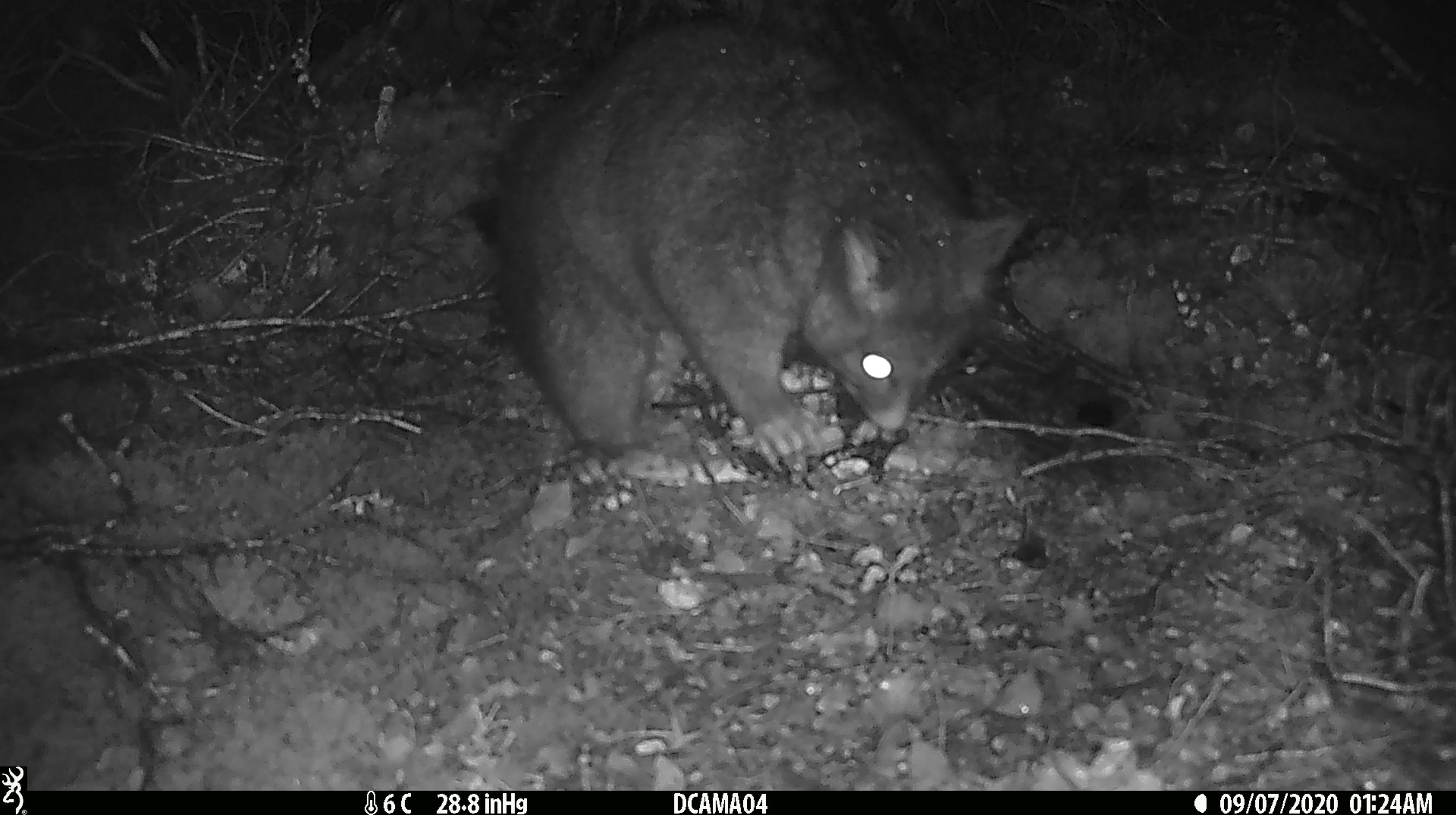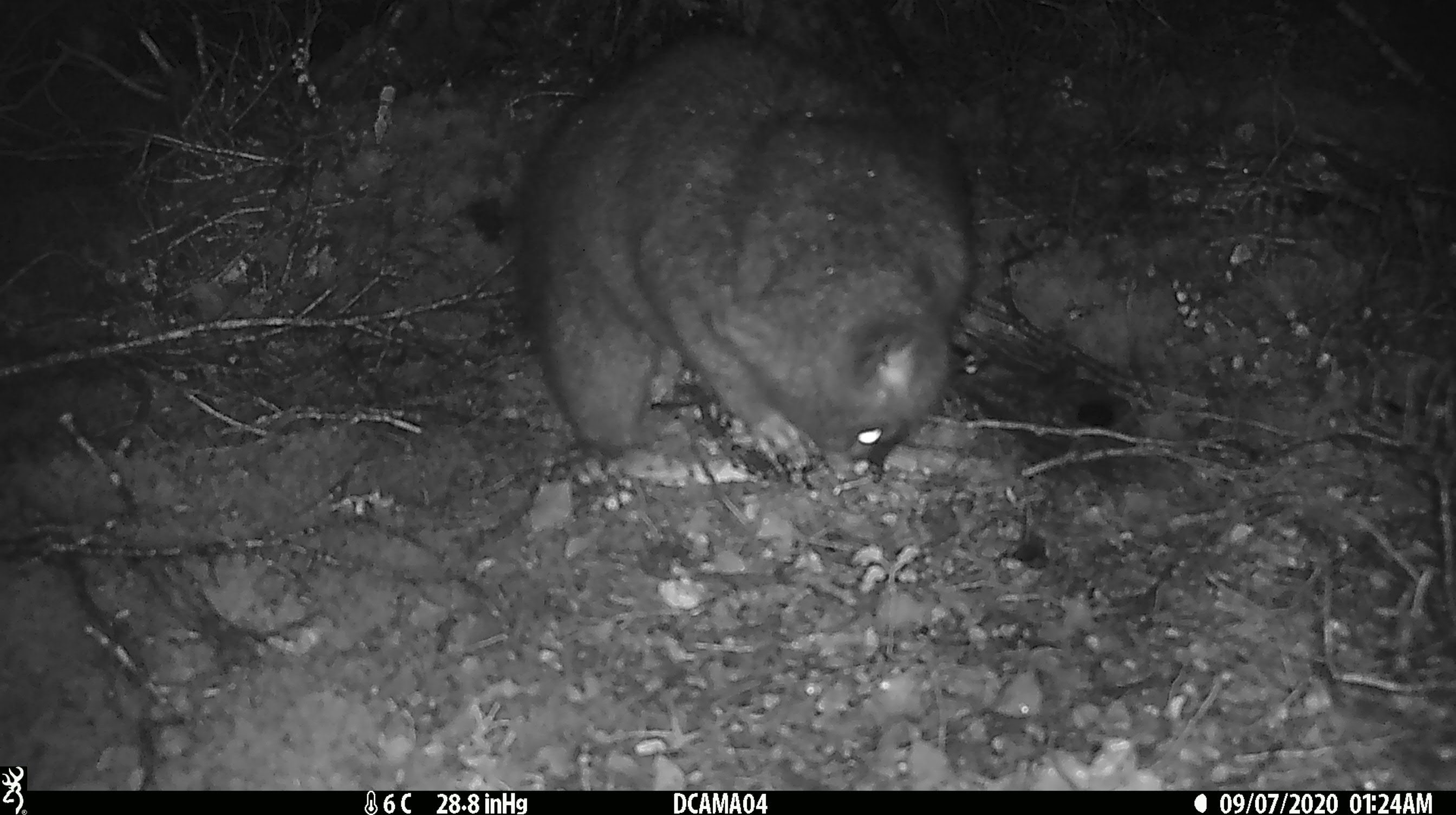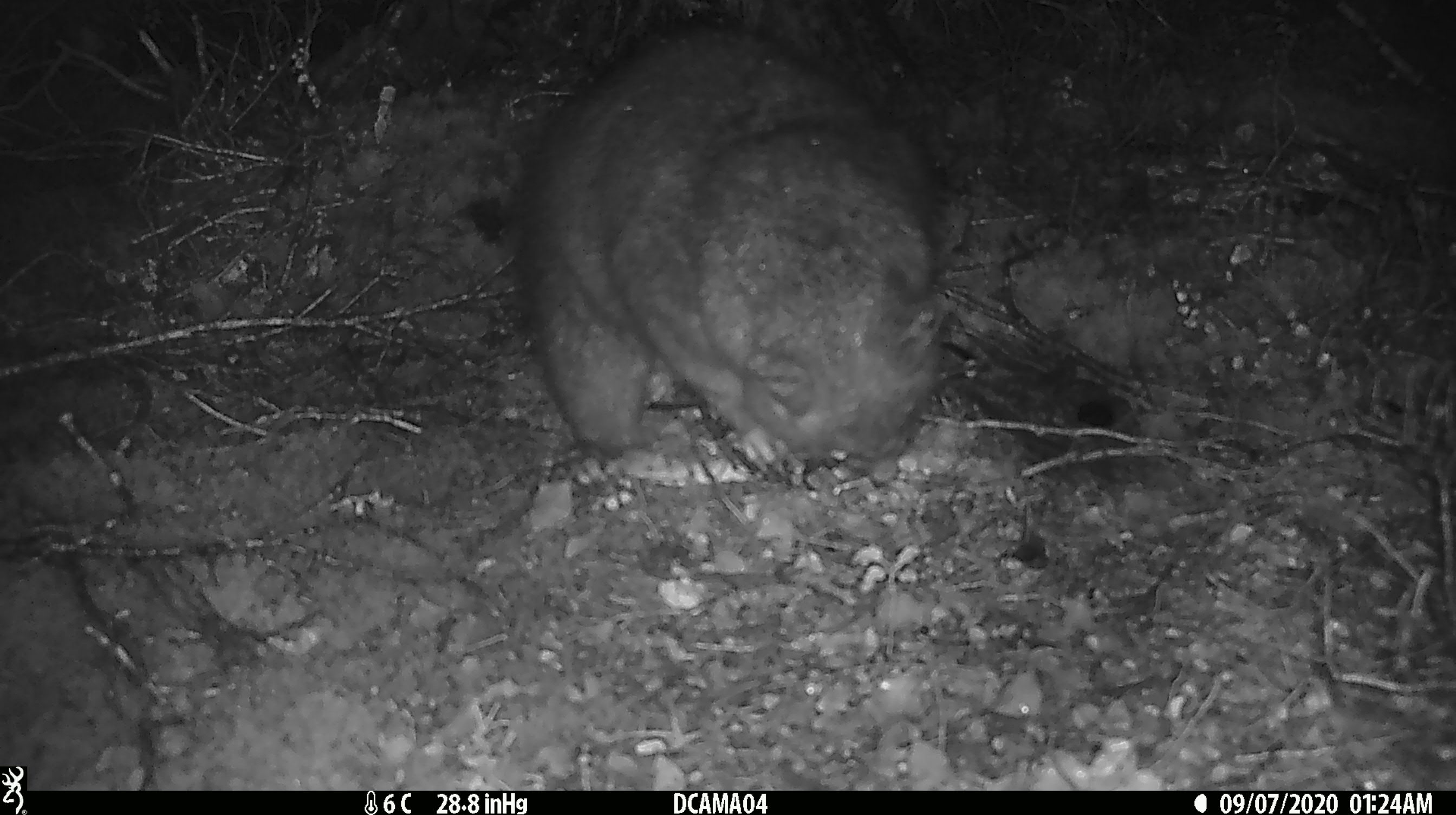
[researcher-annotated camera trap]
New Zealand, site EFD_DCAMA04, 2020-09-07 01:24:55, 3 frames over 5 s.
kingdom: Animalia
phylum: Chordata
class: Mammalia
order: Diprotodontia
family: Phalangeridae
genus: Trichosurus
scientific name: Trichosurus vulpecula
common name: common brushtail possum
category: possum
Possum (common brushtail possum) (Trichosurus vulpecula).